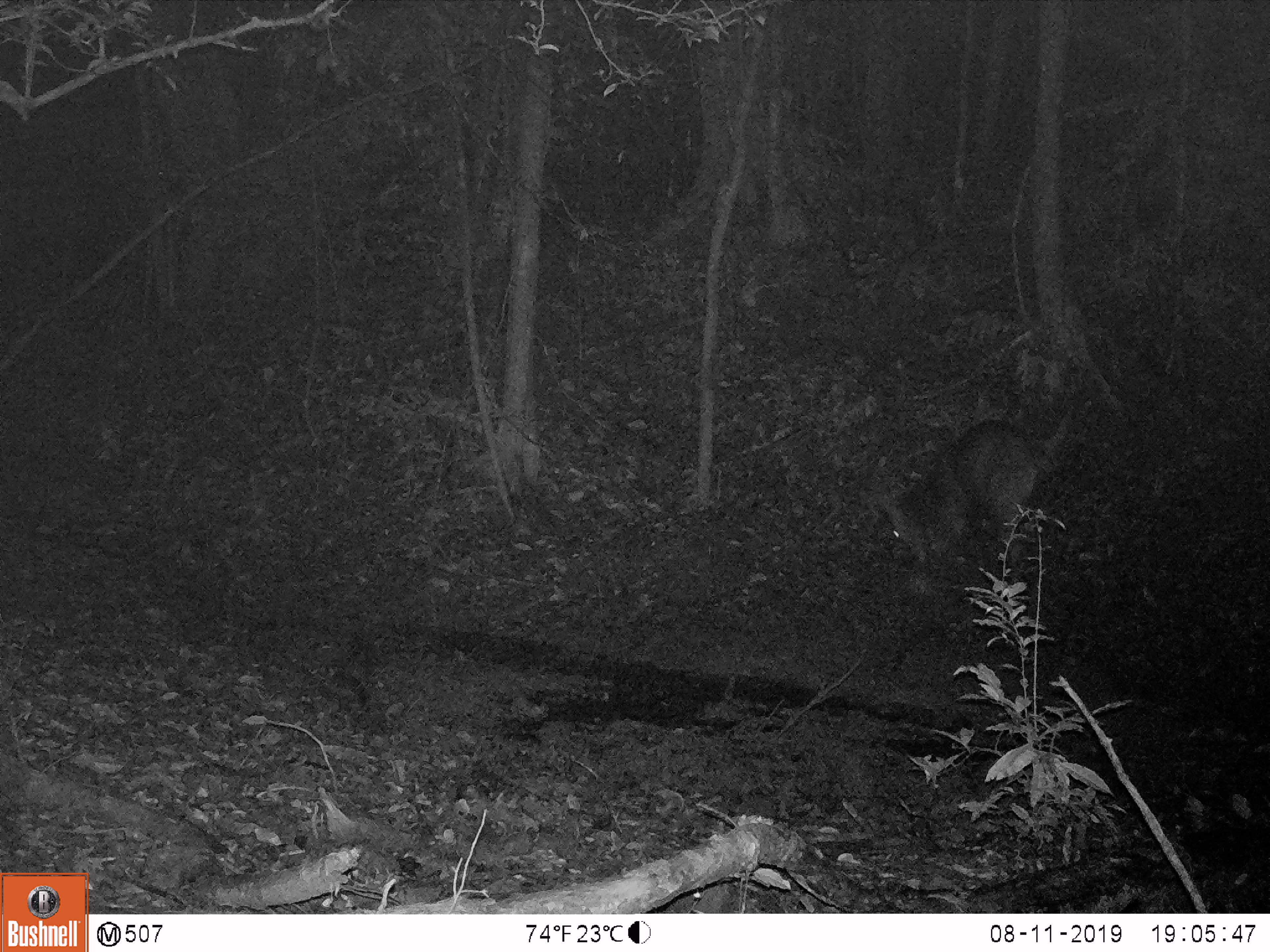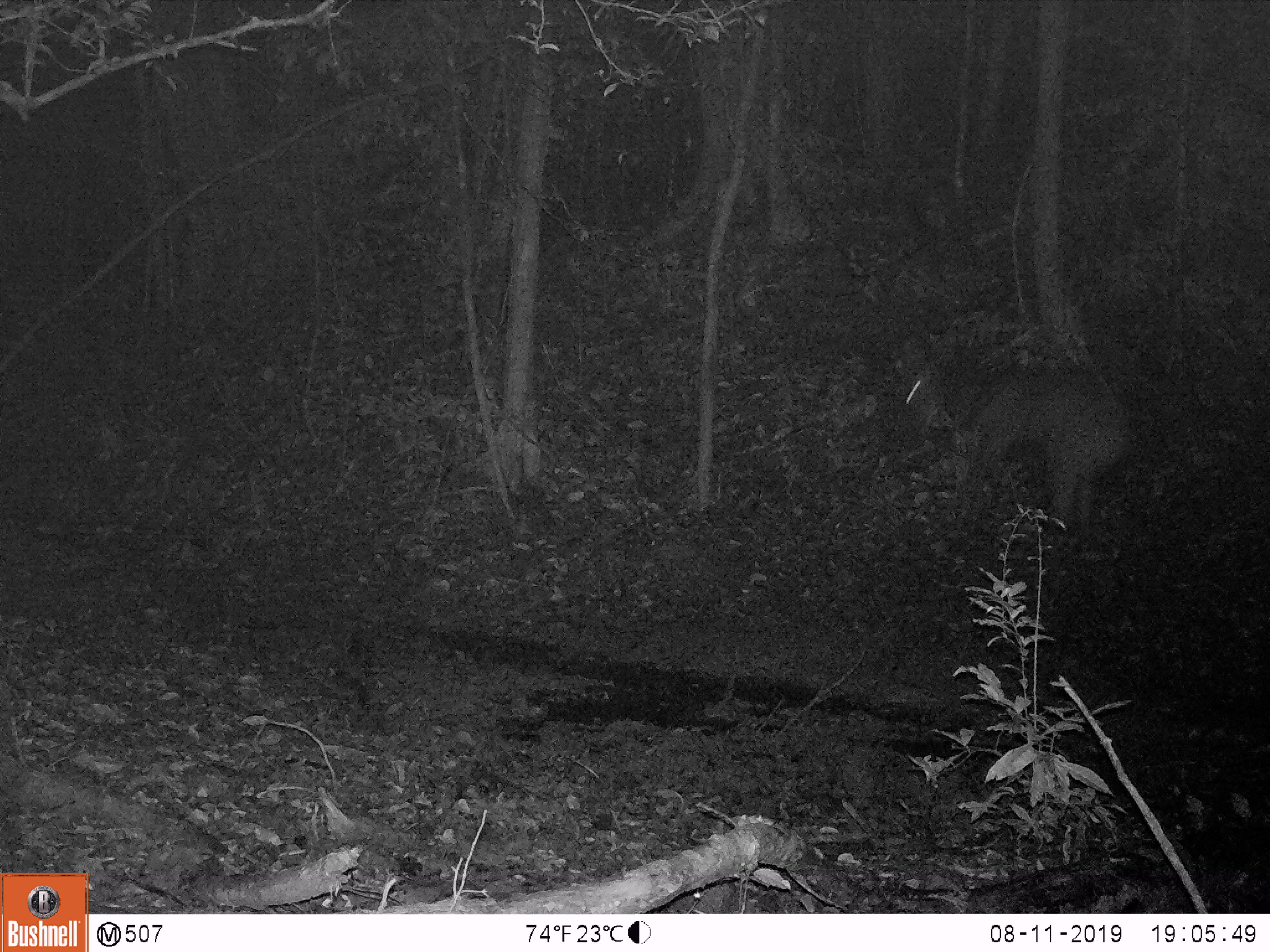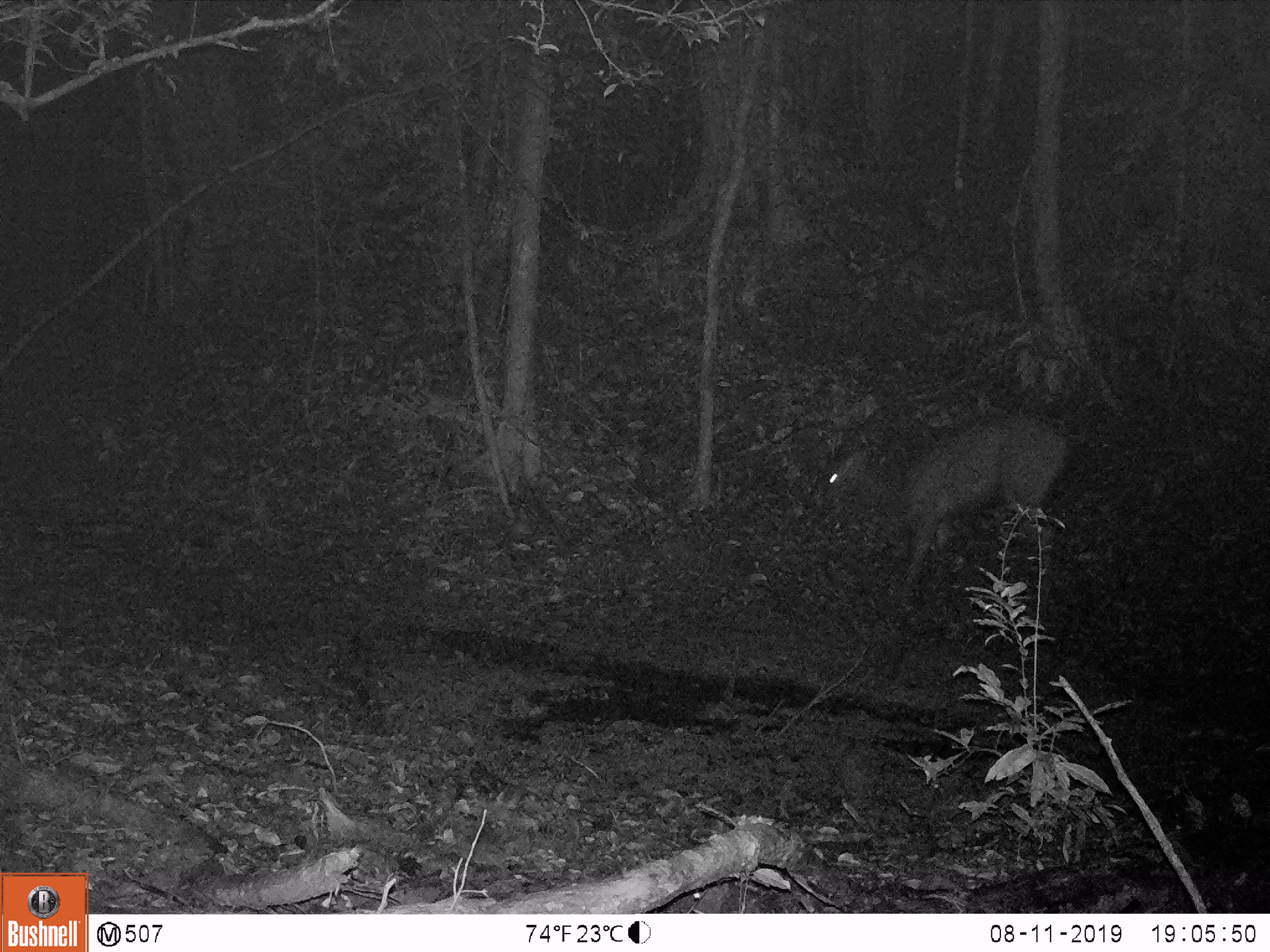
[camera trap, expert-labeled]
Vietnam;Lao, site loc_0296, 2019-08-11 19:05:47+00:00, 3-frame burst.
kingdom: Animalia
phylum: Chordata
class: Mammalia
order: Artiodactyla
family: Cervidae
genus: Rusa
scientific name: Rusa unicolor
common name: sambar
Sambar (Rusa unicolor). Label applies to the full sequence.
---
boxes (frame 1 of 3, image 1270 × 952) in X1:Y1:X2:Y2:
sambar: 881:406:1071:581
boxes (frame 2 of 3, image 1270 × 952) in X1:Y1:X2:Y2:
sambar: 891:337:1135:541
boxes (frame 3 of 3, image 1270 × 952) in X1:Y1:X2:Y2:
sambar: 791:405:1073:615